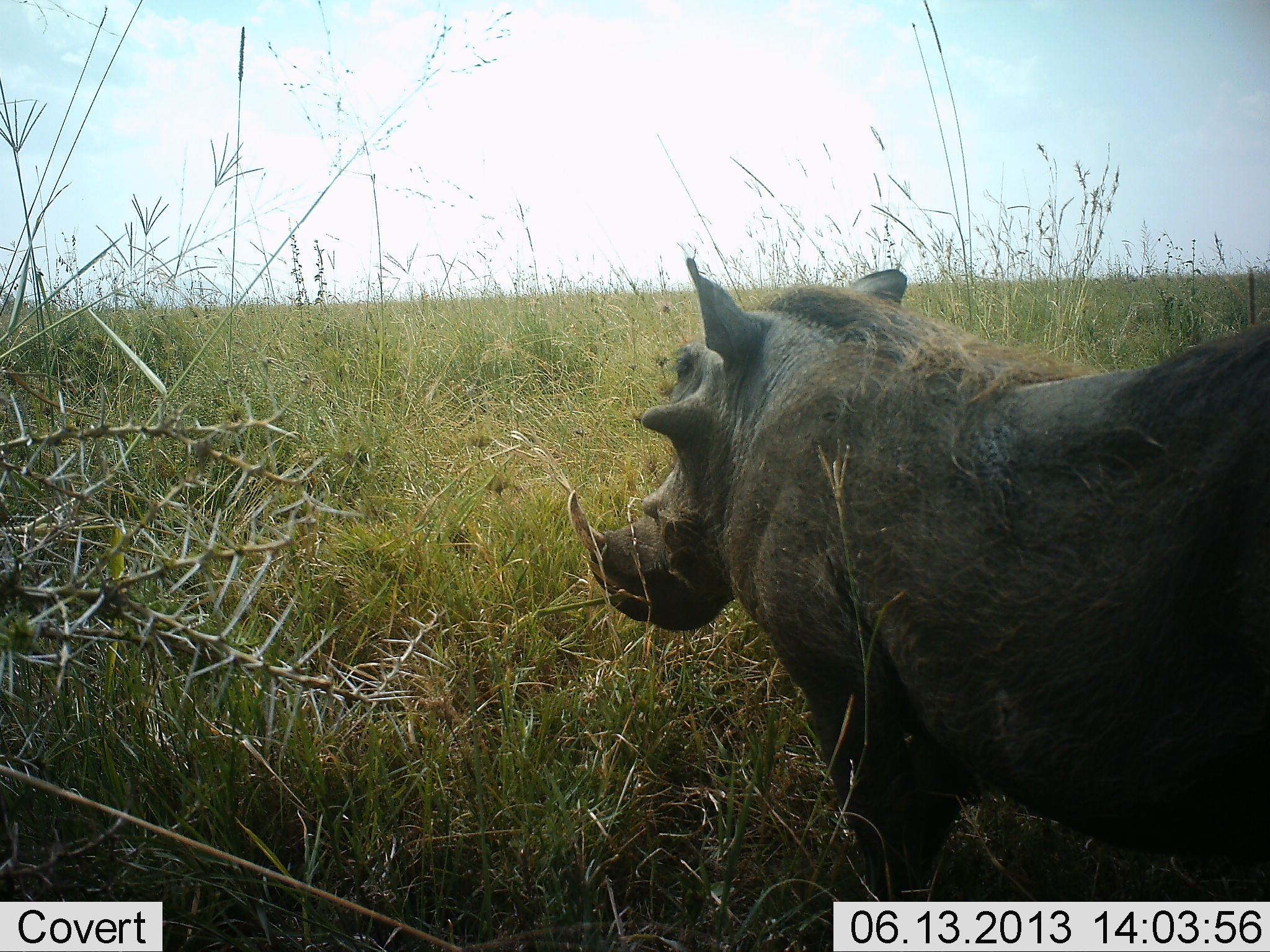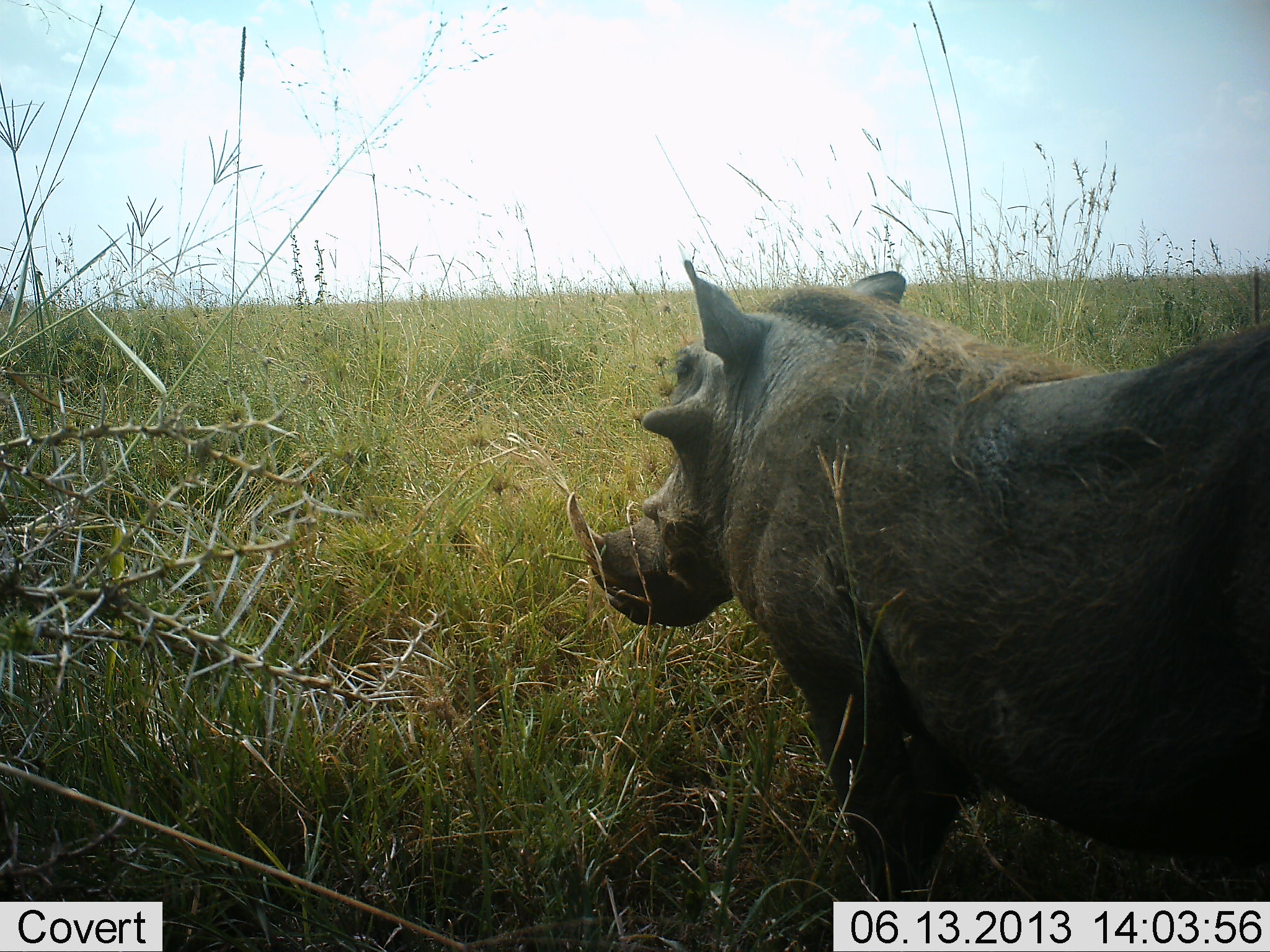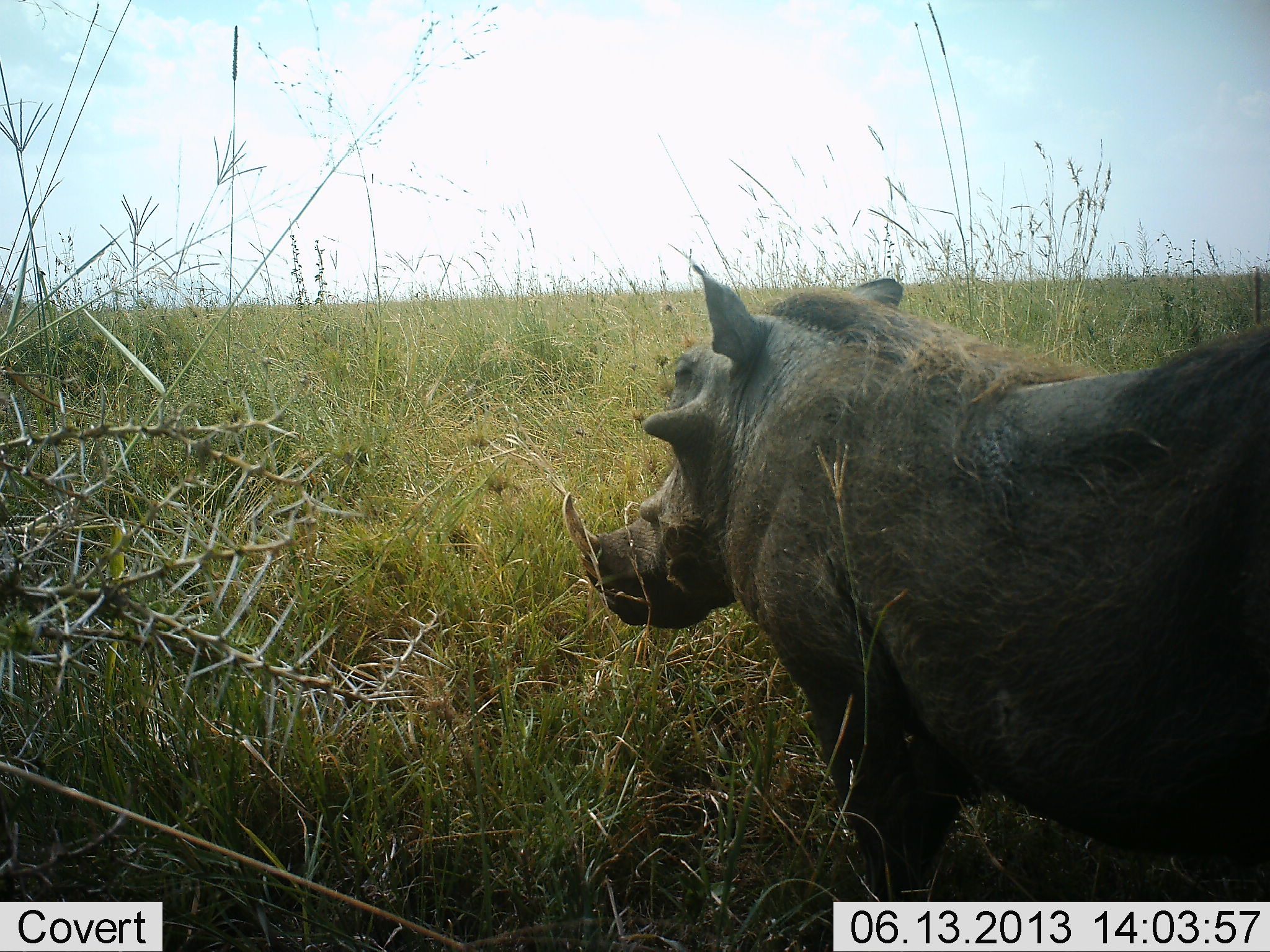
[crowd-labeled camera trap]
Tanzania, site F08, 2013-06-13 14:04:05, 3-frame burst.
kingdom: Animalia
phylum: Chordata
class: Mammalia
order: Artiodactyla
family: Suidae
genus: Phacochoerus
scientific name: Phacochoerus africanus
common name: warthog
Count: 1.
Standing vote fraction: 53%.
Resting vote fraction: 0%.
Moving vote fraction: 5%.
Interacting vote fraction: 0%.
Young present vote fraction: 0%.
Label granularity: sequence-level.